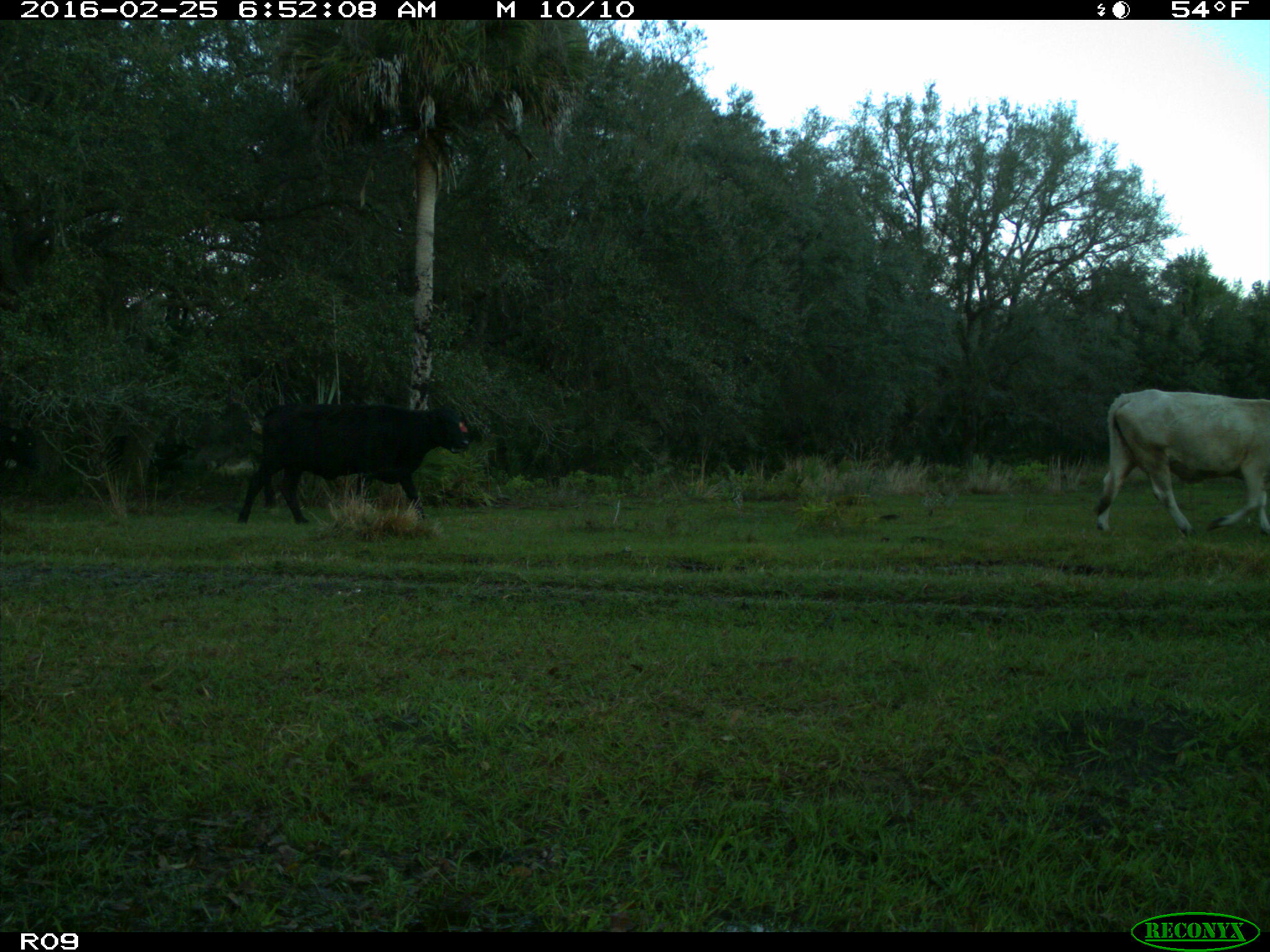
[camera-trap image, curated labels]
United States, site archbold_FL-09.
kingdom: Animalia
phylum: Chordata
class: Mammalia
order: Artiodactyla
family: Bovidae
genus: Bos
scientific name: Bos taurus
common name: domestic cow